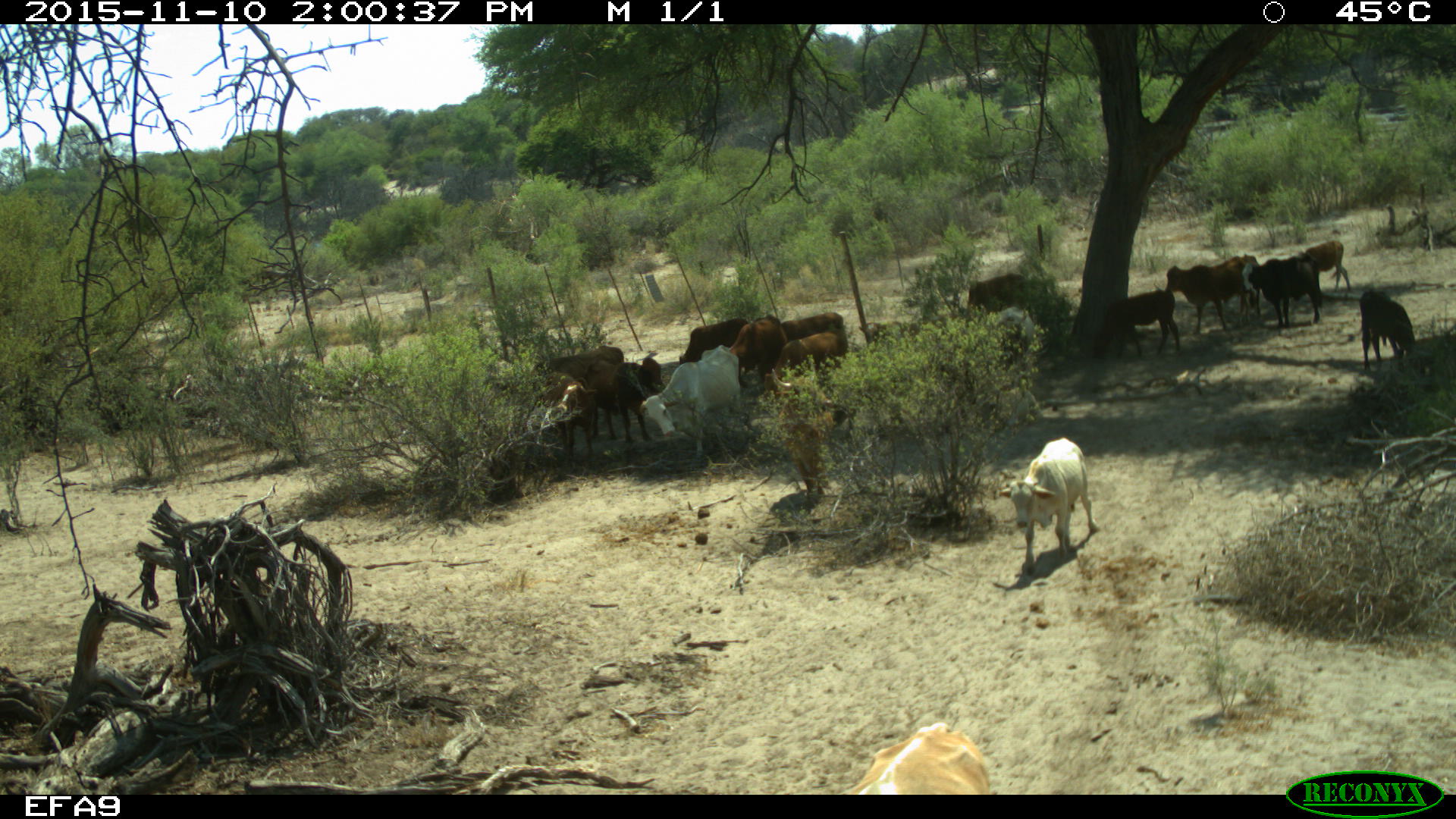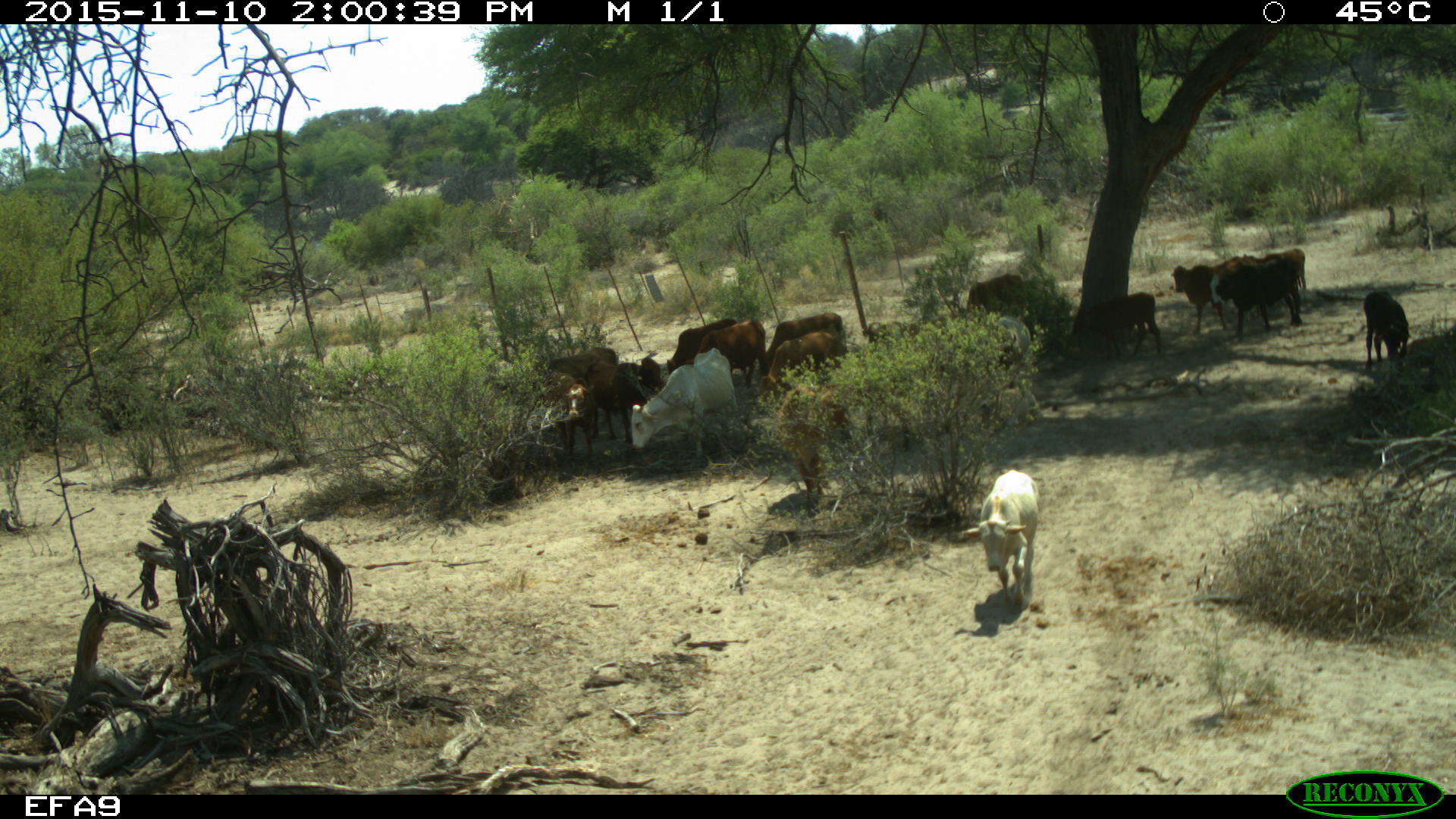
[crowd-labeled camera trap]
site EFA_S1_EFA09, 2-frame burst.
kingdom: Animalia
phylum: Chordata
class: Mammalia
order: Artiodactyla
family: Bovidae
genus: Bos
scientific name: Bos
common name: cattle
Cattle (Bos), count 11-50. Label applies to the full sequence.